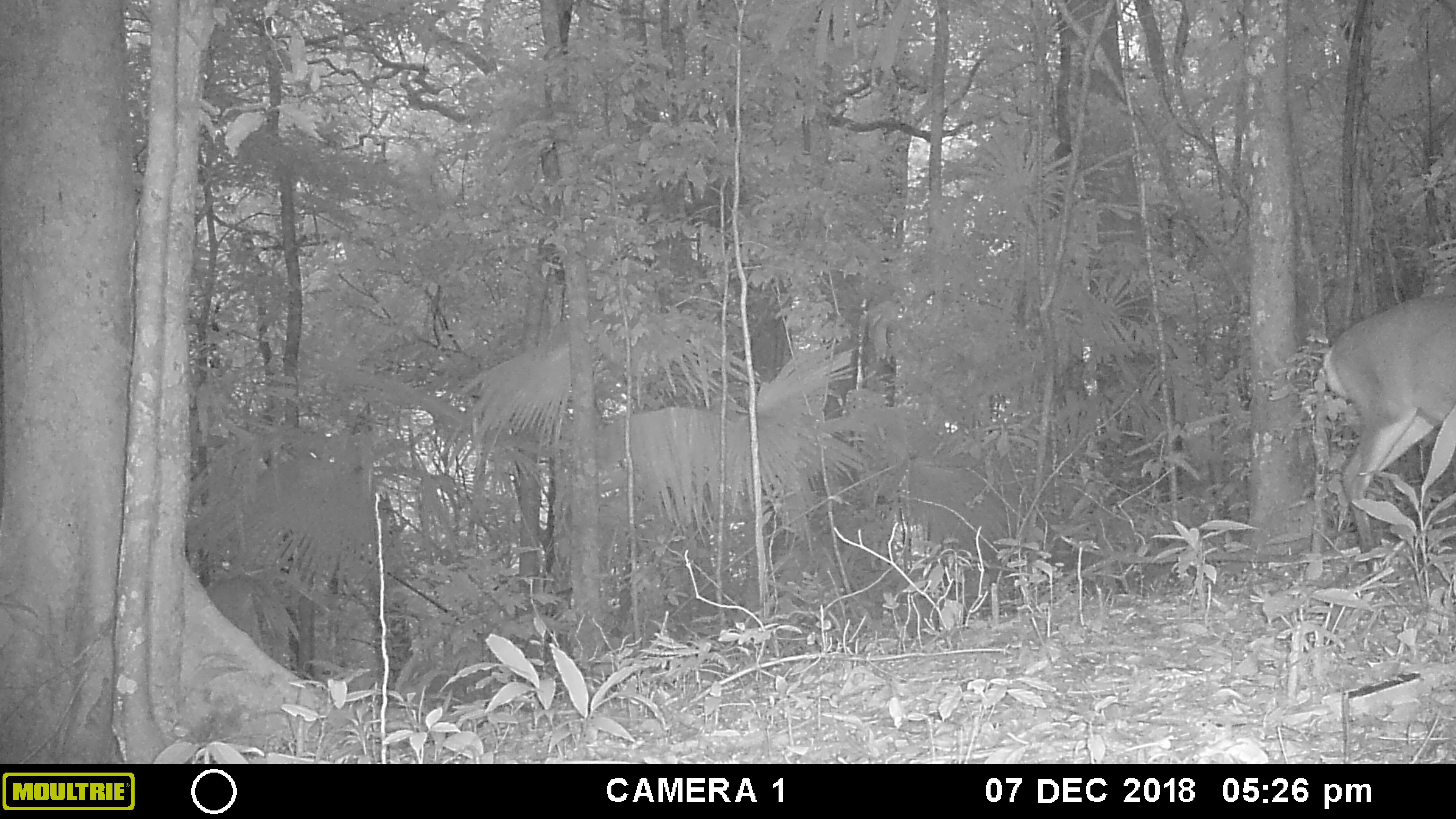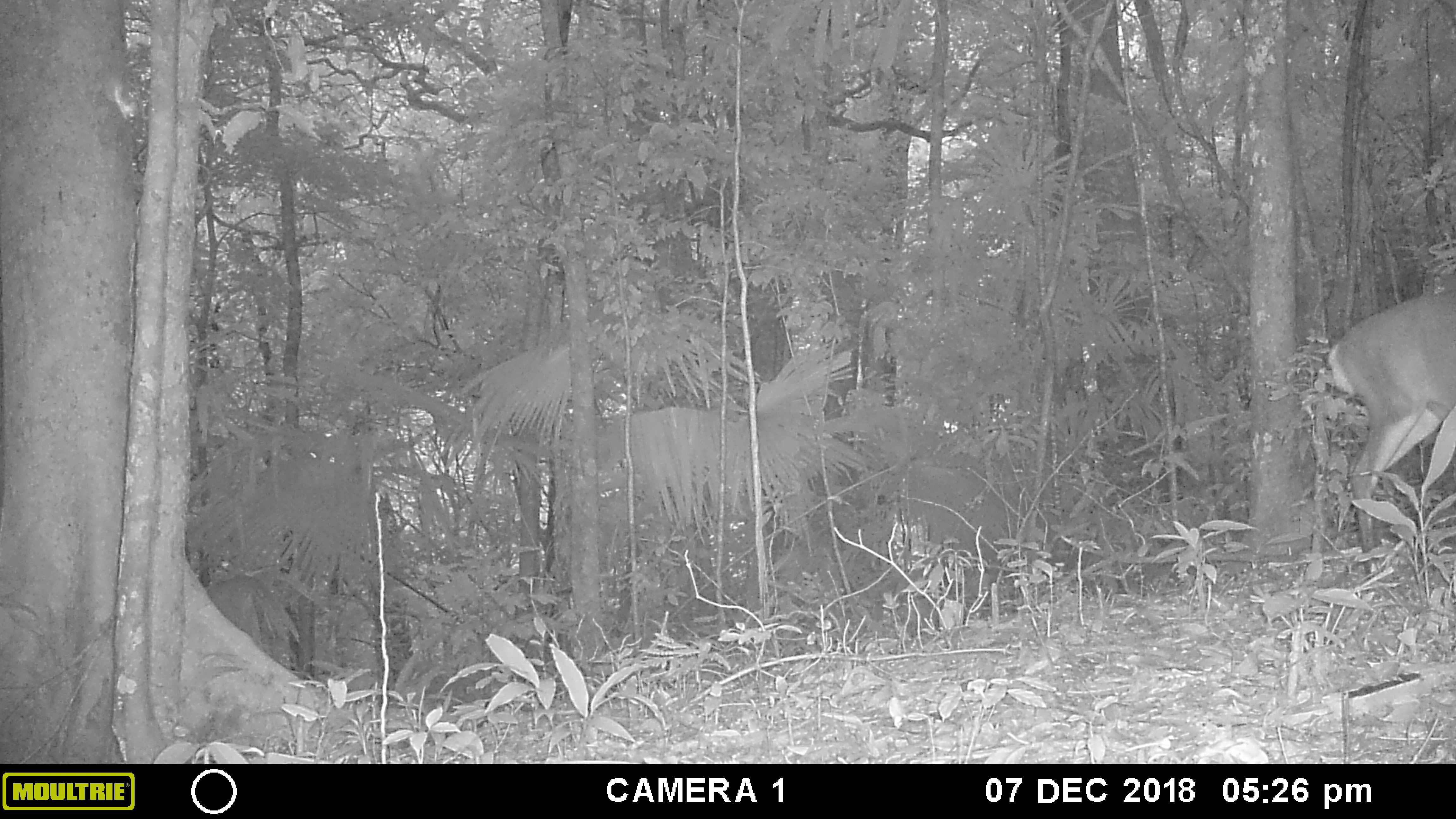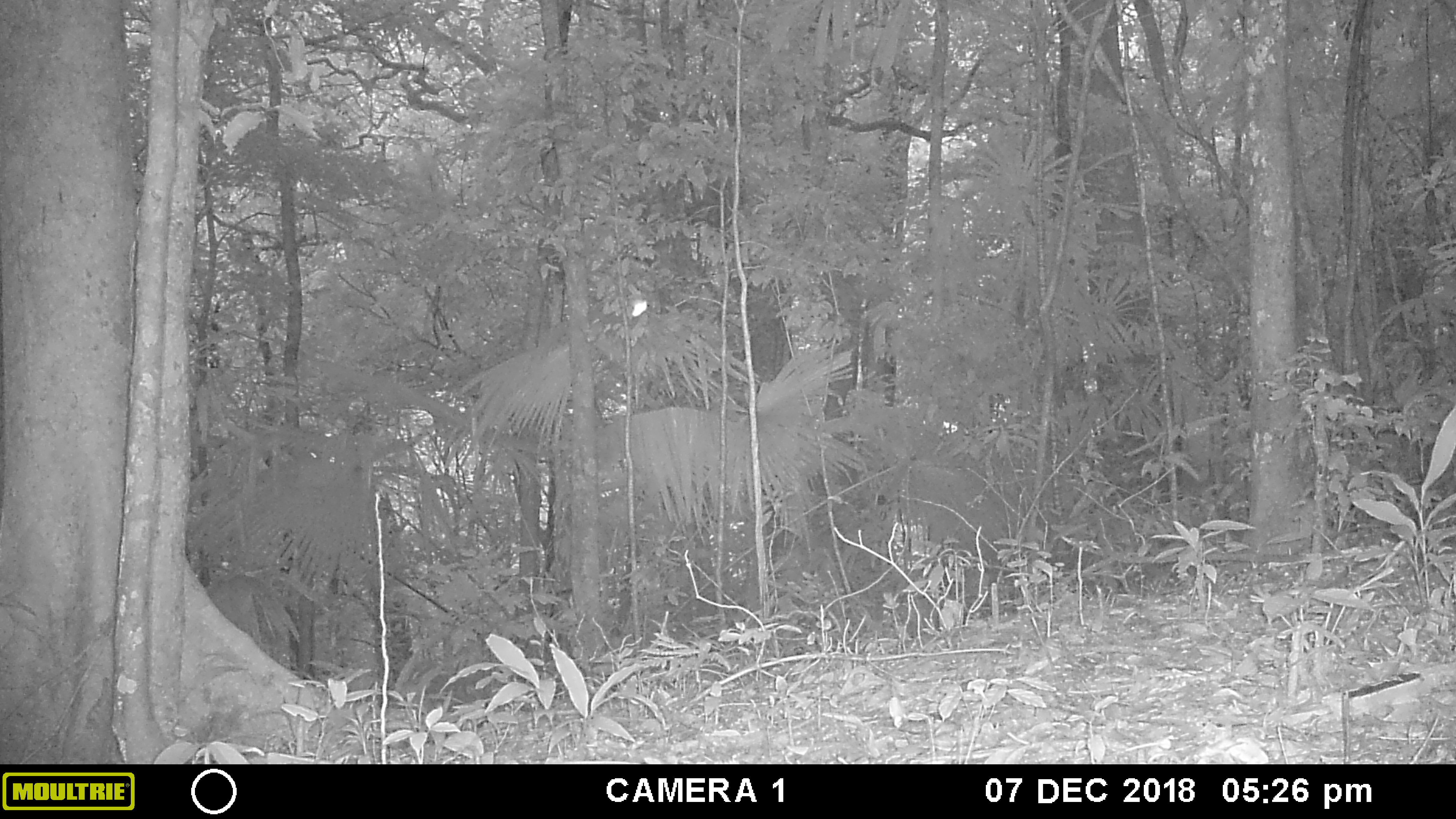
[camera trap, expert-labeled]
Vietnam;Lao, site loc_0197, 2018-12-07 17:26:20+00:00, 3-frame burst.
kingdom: Animalia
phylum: Chordata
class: Mammalia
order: Artiodactyla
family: Cervidae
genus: Muntiacus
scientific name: Muntiacus vuquangensis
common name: large-antlered muntjac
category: large antlered muntjac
Large antlered muntjac (large-antlered muntjac) (Muntiacus vuquangensis). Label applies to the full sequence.